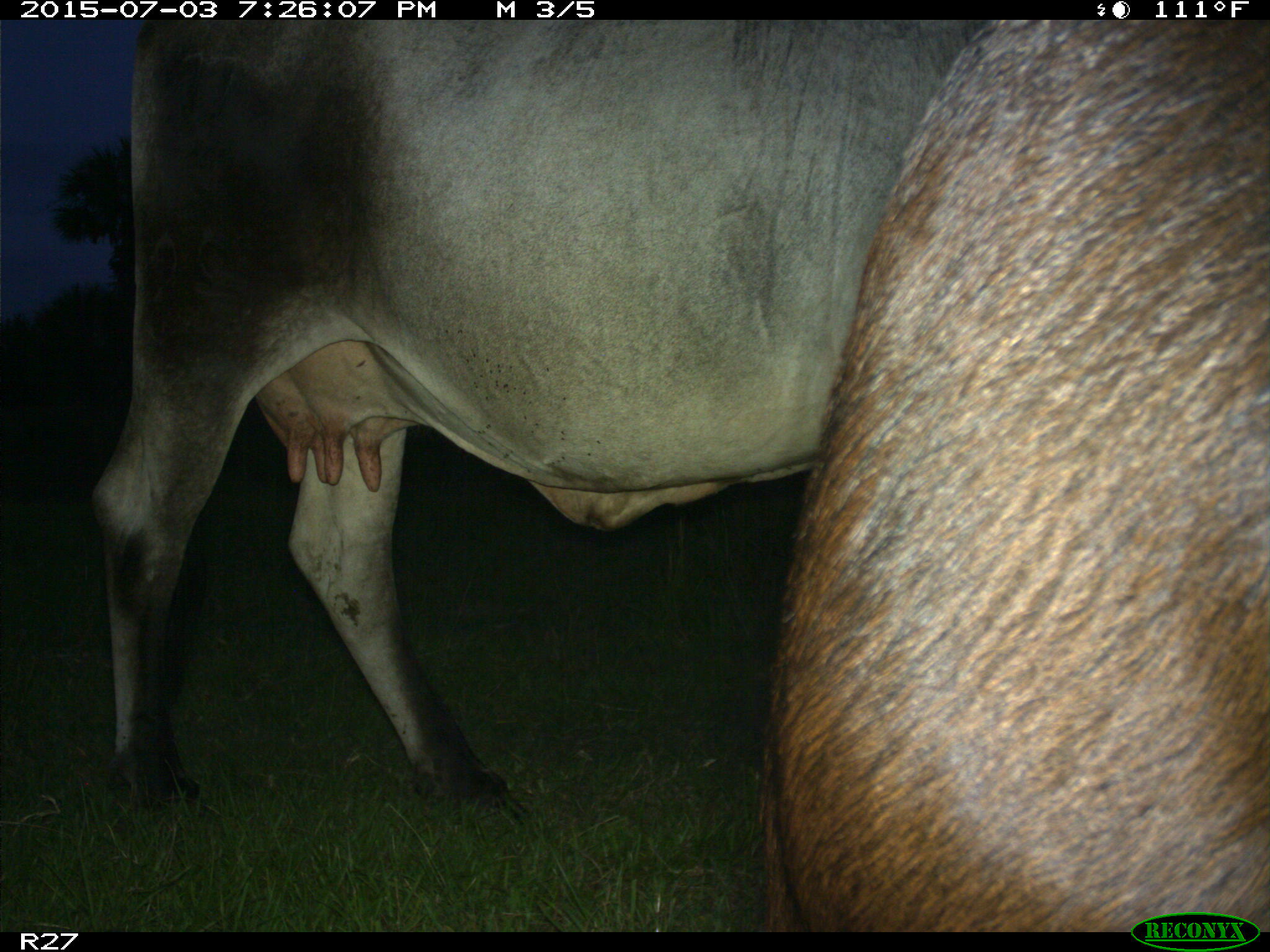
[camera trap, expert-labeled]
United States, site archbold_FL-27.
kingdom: Animalia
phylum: Chordata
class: Mammalia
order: Artiodactyla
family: Bovidae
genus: Bos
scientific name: Bos taurus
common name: domestic cow